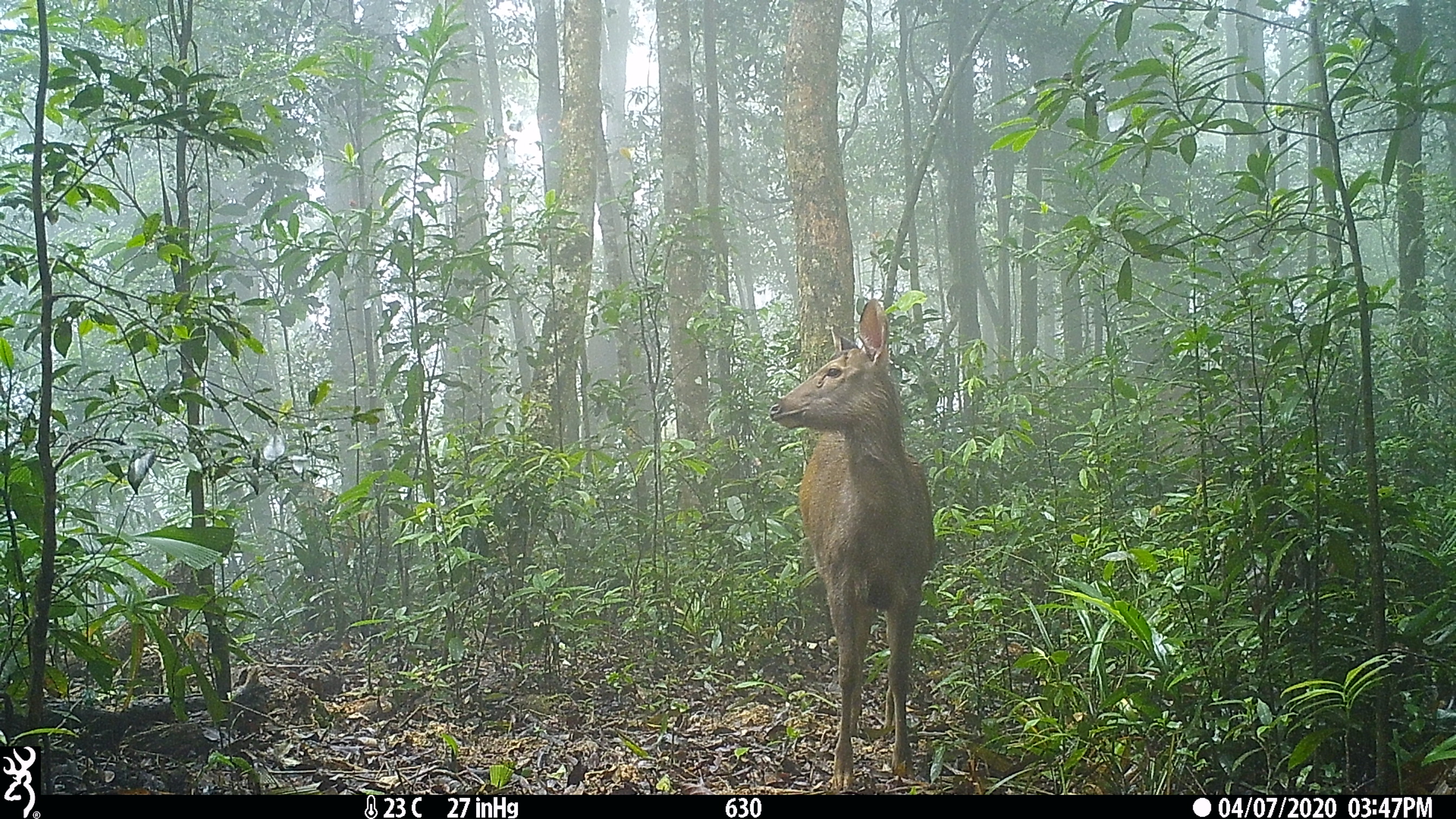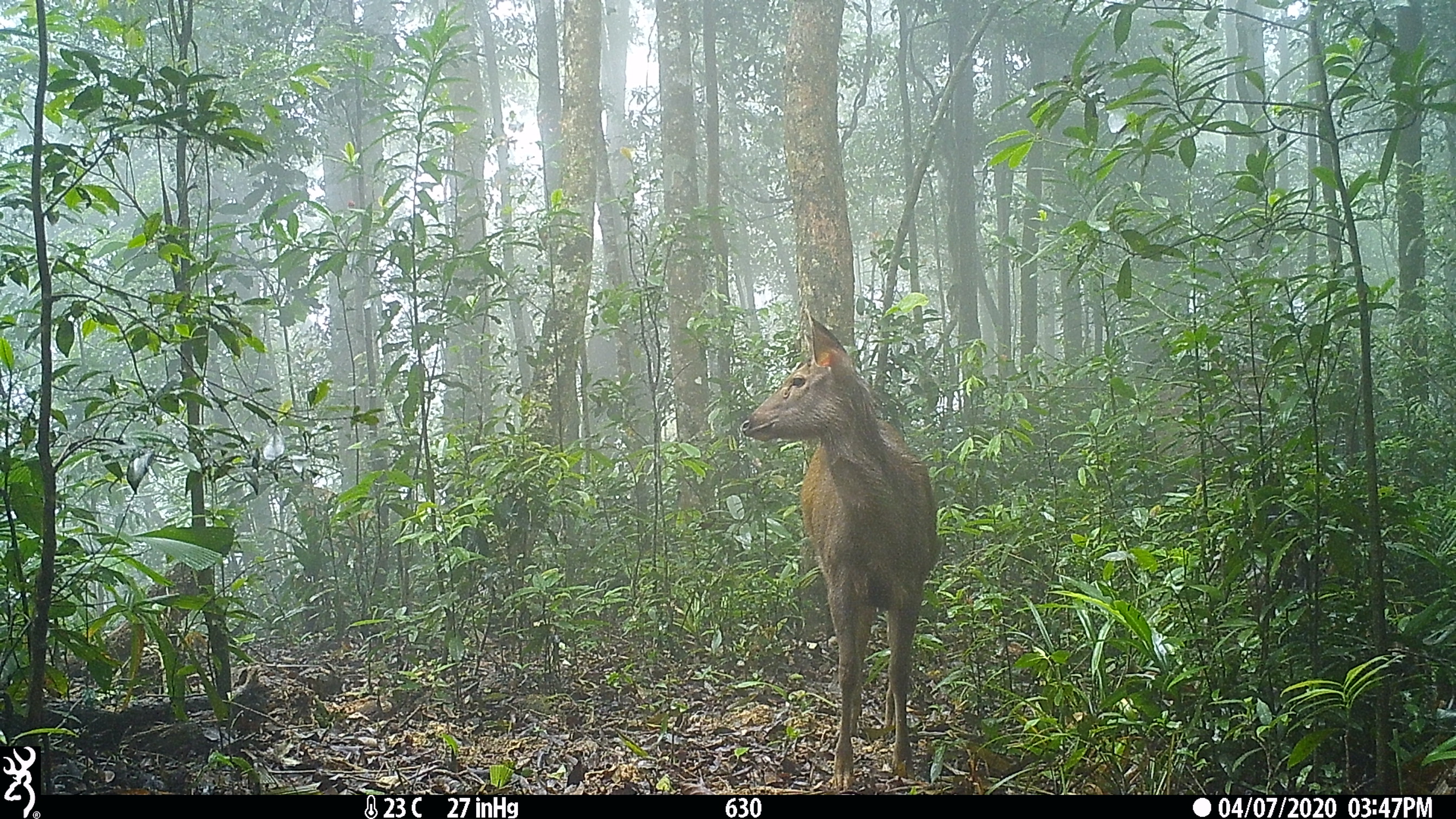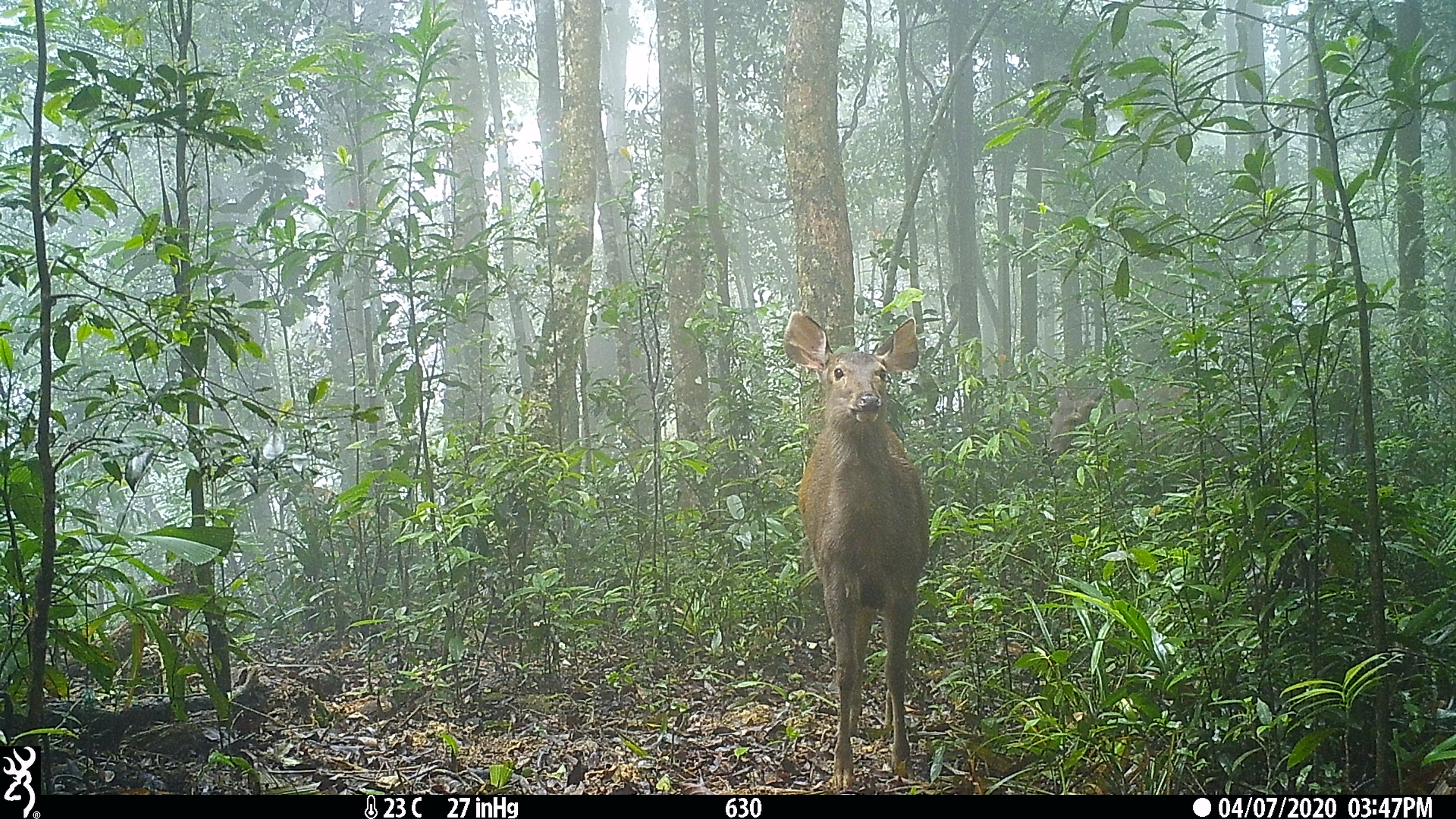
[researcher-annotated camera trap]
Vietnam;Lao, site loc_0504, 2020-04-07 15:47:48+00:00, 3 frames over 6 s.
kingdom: Animalia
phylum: Chordata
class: Mammalia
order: Artiodactyla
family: Cervidae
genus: Rusa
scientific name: Rusa unicolor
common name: sambar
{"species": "sambar (Rusa unicolor)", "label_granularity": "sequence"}